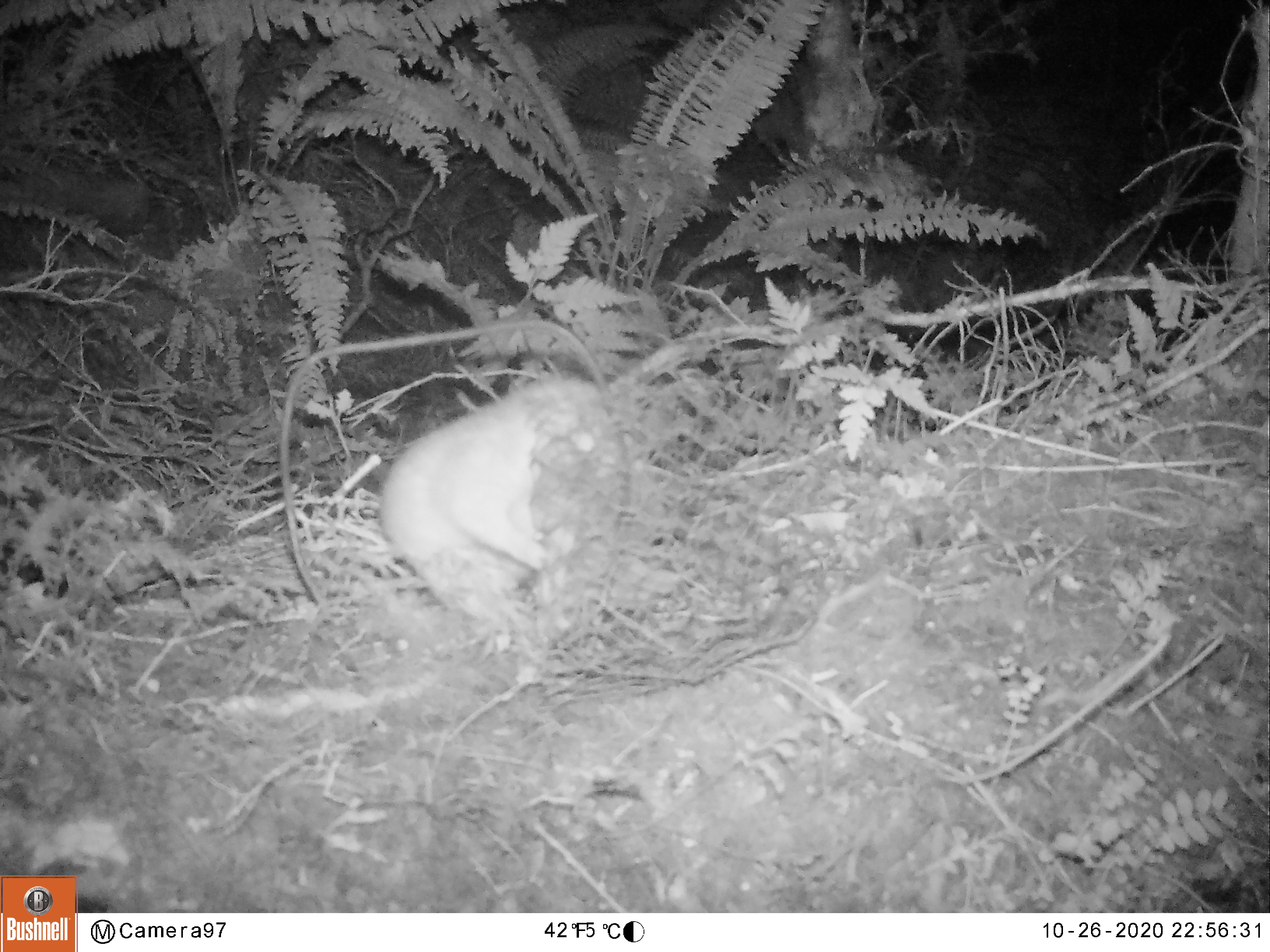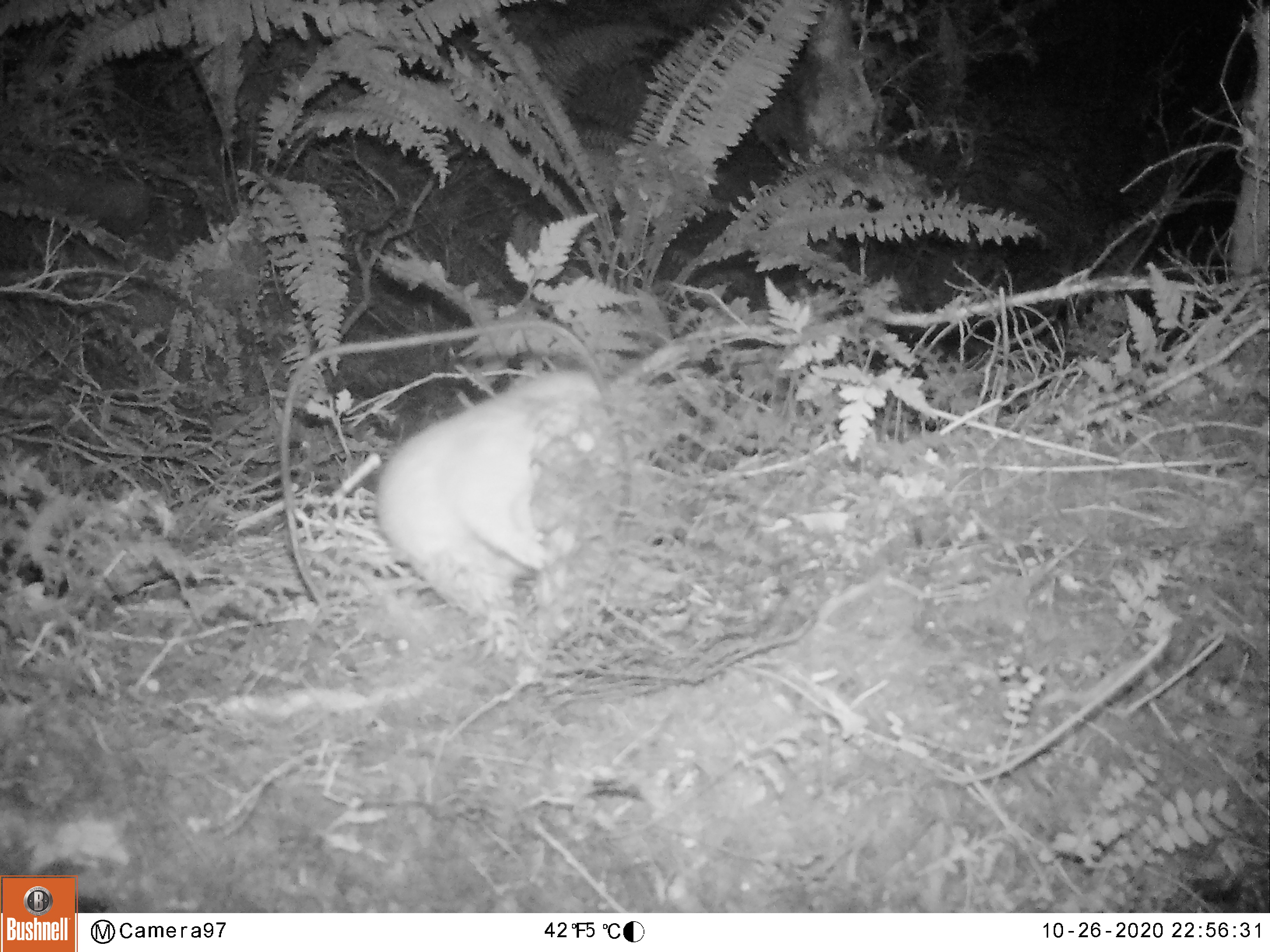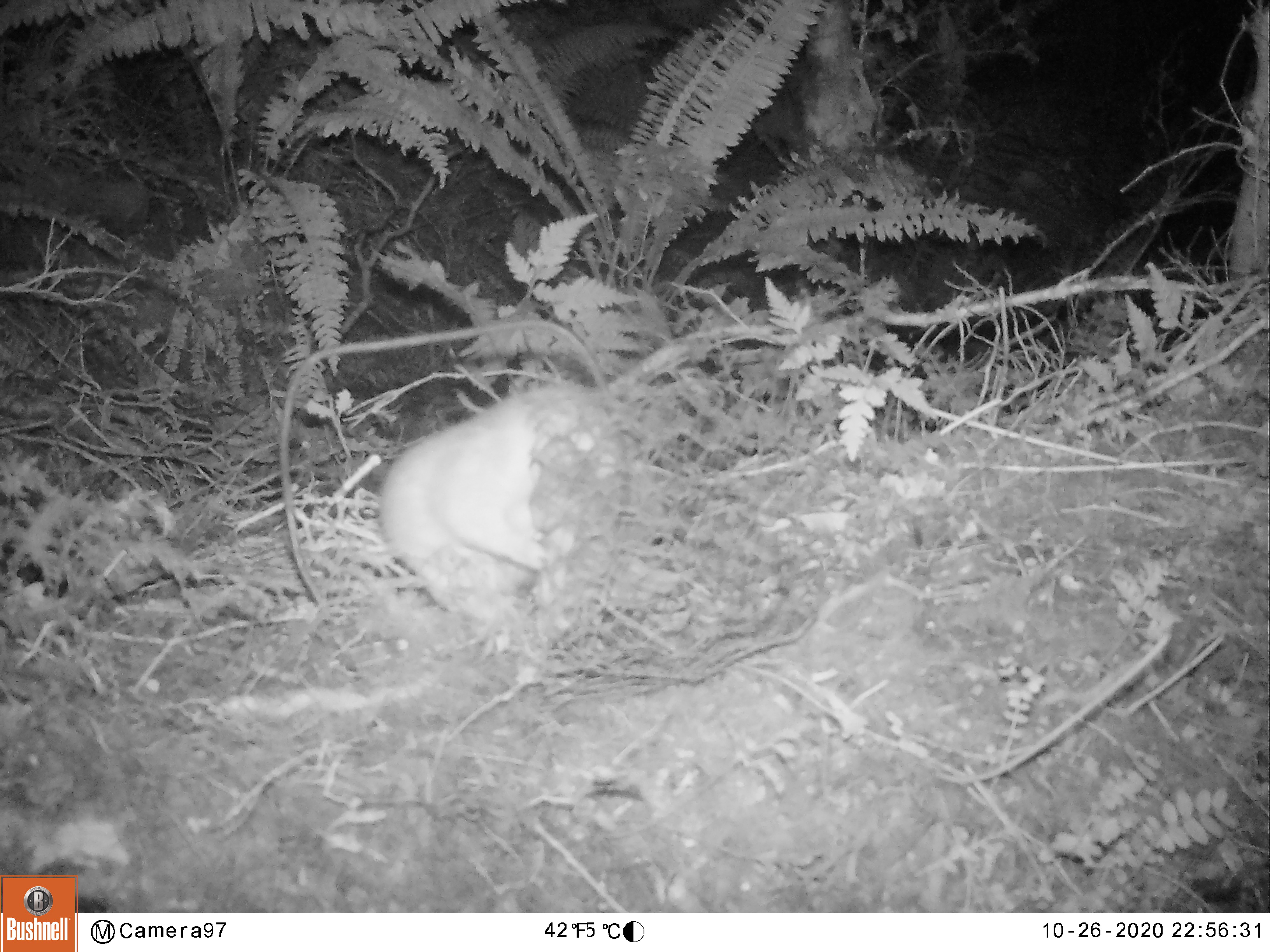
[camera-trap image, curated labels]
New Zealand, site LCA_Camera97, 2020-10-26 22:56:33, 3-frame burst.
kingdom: Animalia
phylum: Chordata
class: Mammalia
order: Carnivora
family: Mustelidae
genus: Mustela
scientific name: Mustela erminea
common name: stoat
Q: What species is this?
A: Stoat (Mustela erminea).